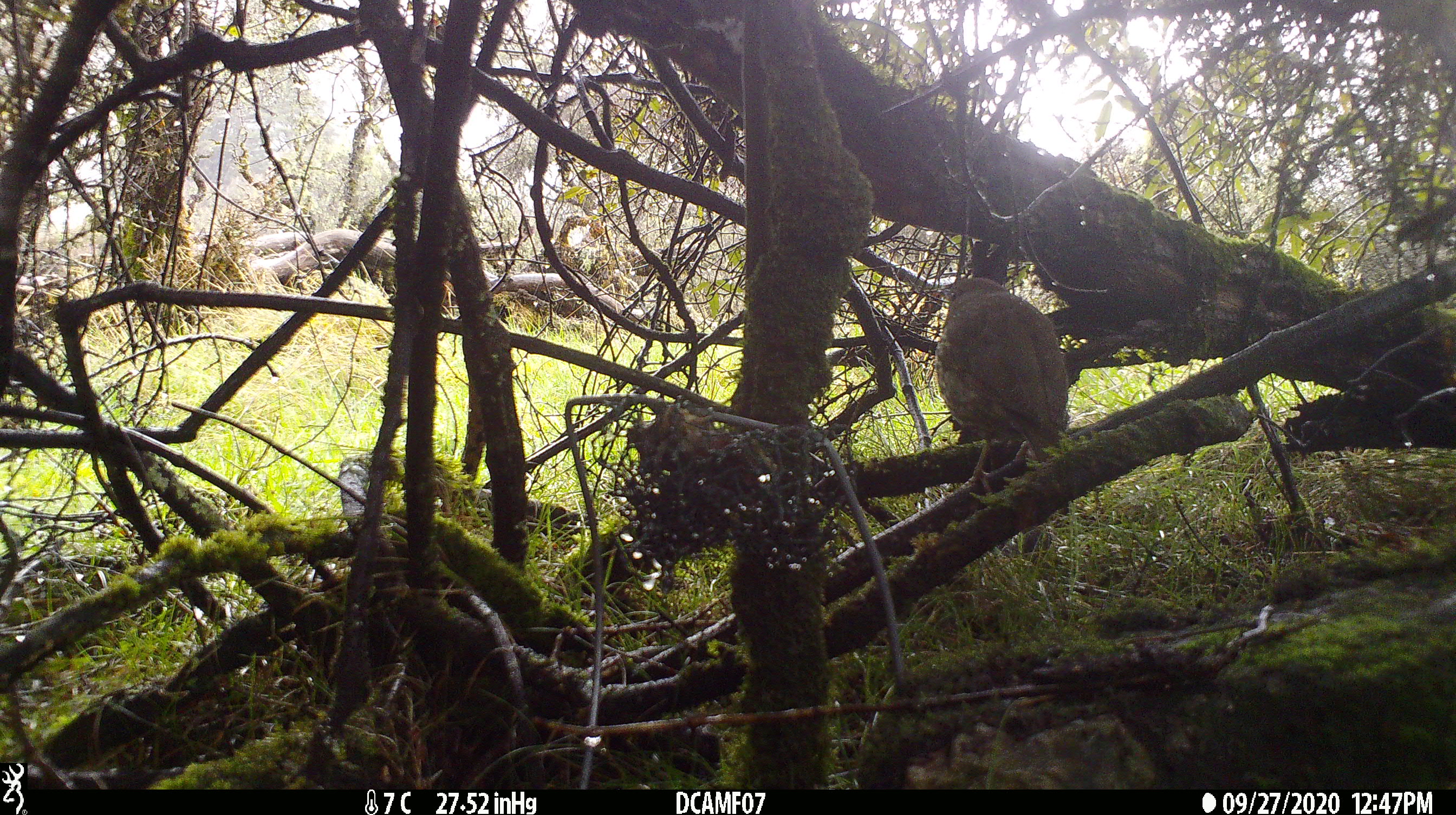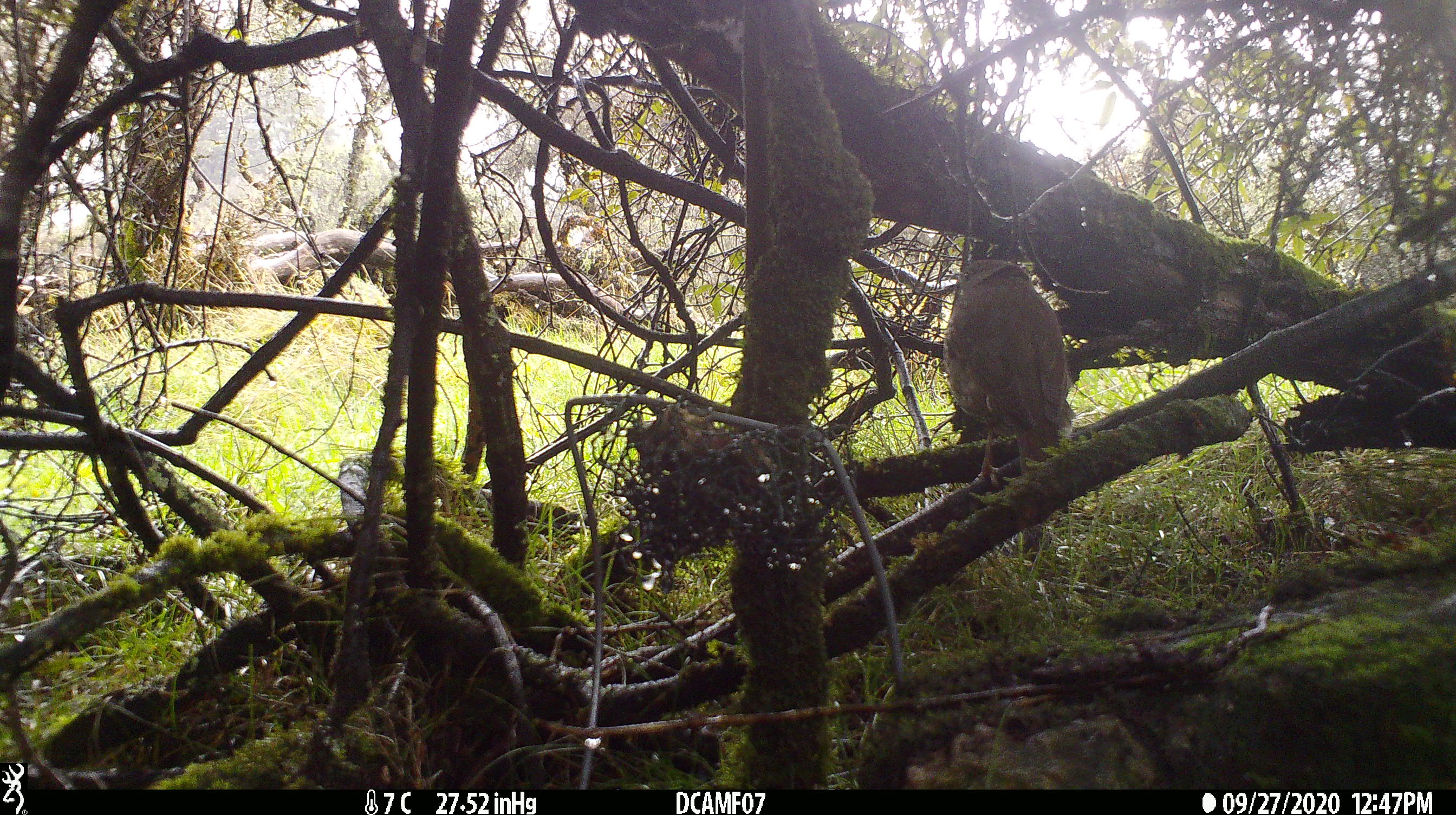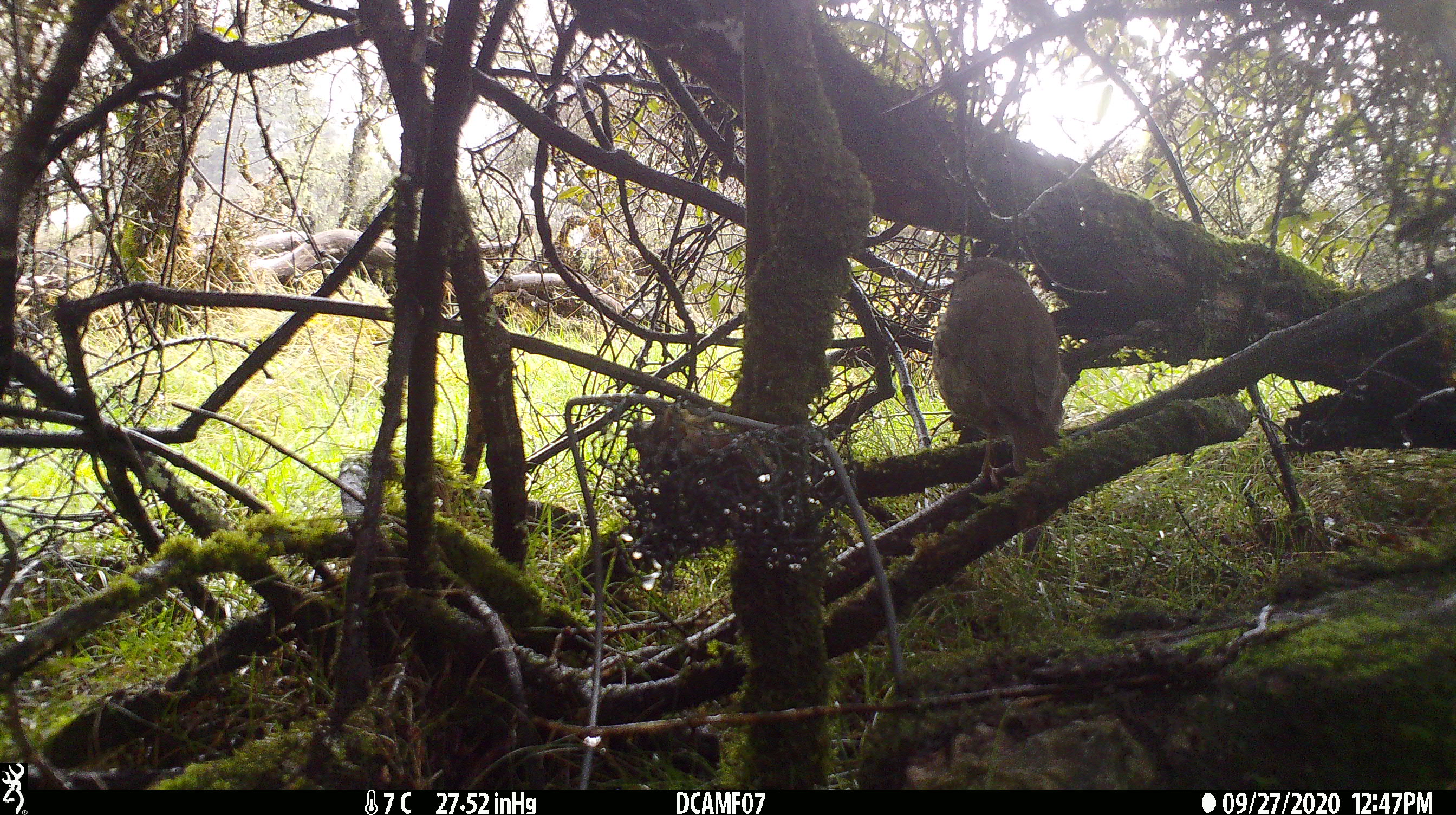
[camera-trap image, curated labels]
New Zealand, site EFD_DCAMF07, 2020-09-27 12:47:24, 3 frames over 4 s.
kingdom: Animalia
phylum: Chordata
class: Aves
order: Passeriformes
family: Turdidae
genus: Turdus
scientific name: Turdus philomelos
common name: song thrush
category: thrush